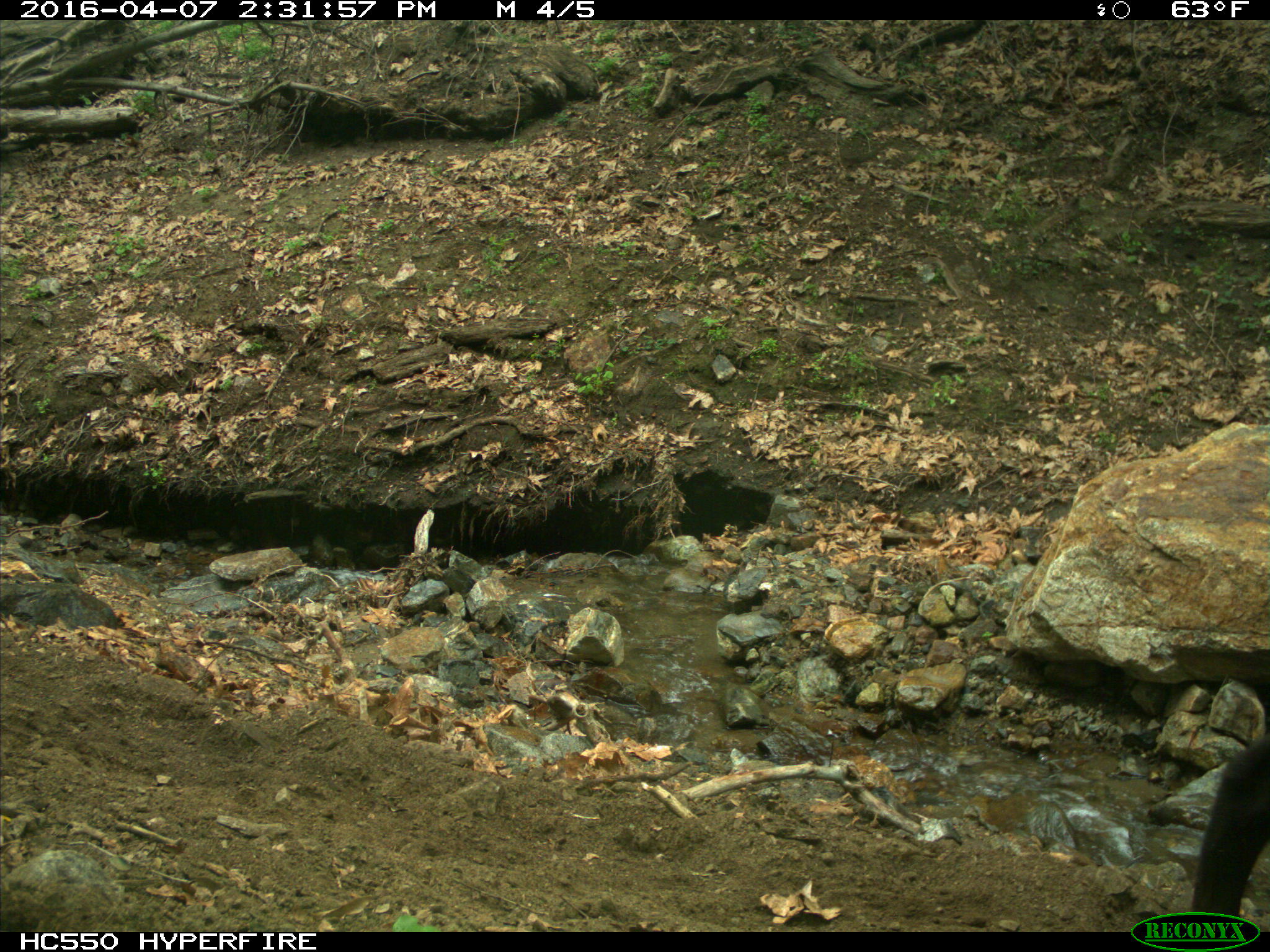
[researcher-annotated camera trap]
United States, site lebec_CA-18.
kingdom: Animalia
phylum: Chordata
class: Mammalia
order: Artiodactyla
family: Bovidae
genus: Bos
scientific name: Bos taurus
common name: domestic cow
Bos taurus (domestic cow).